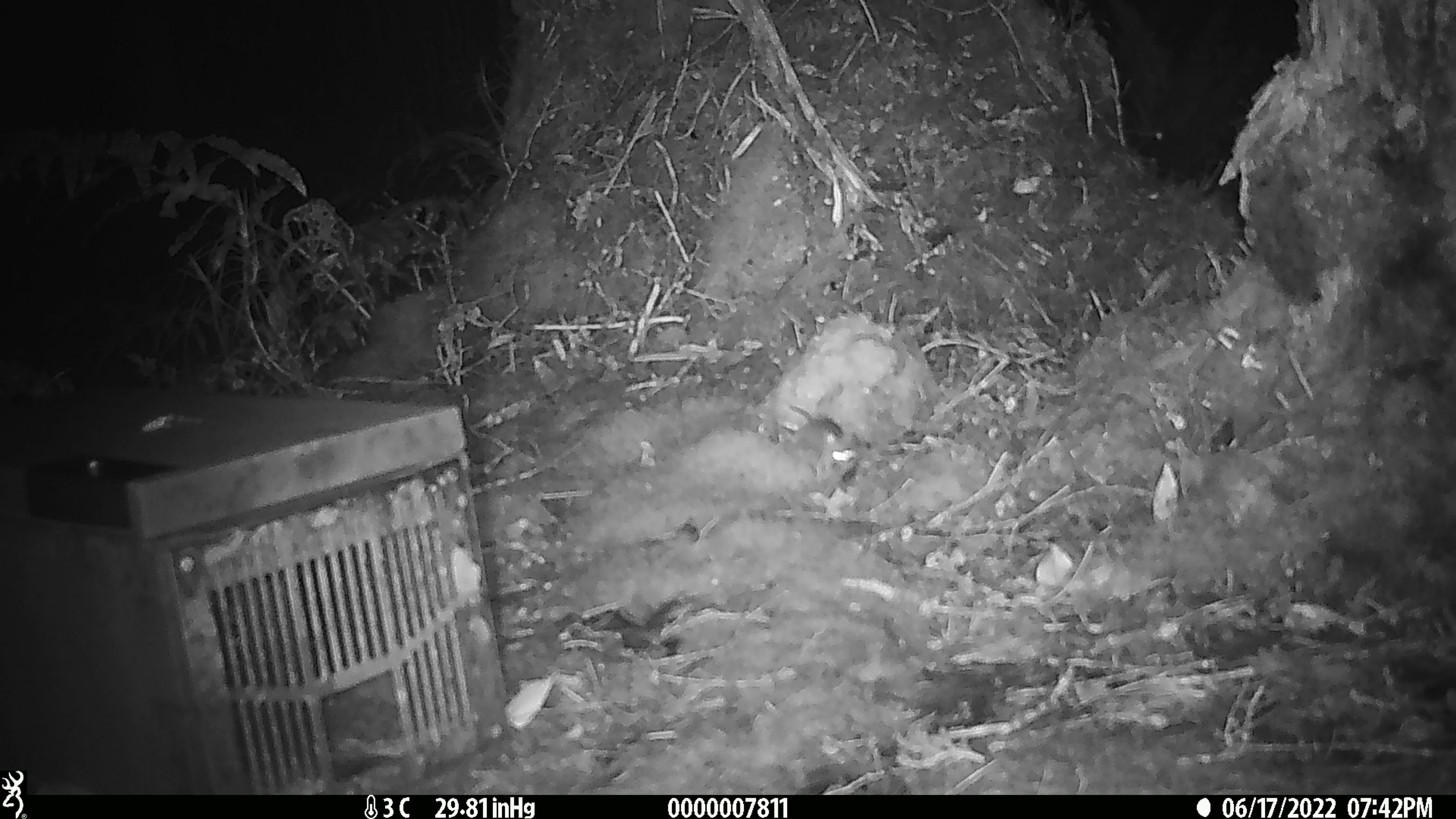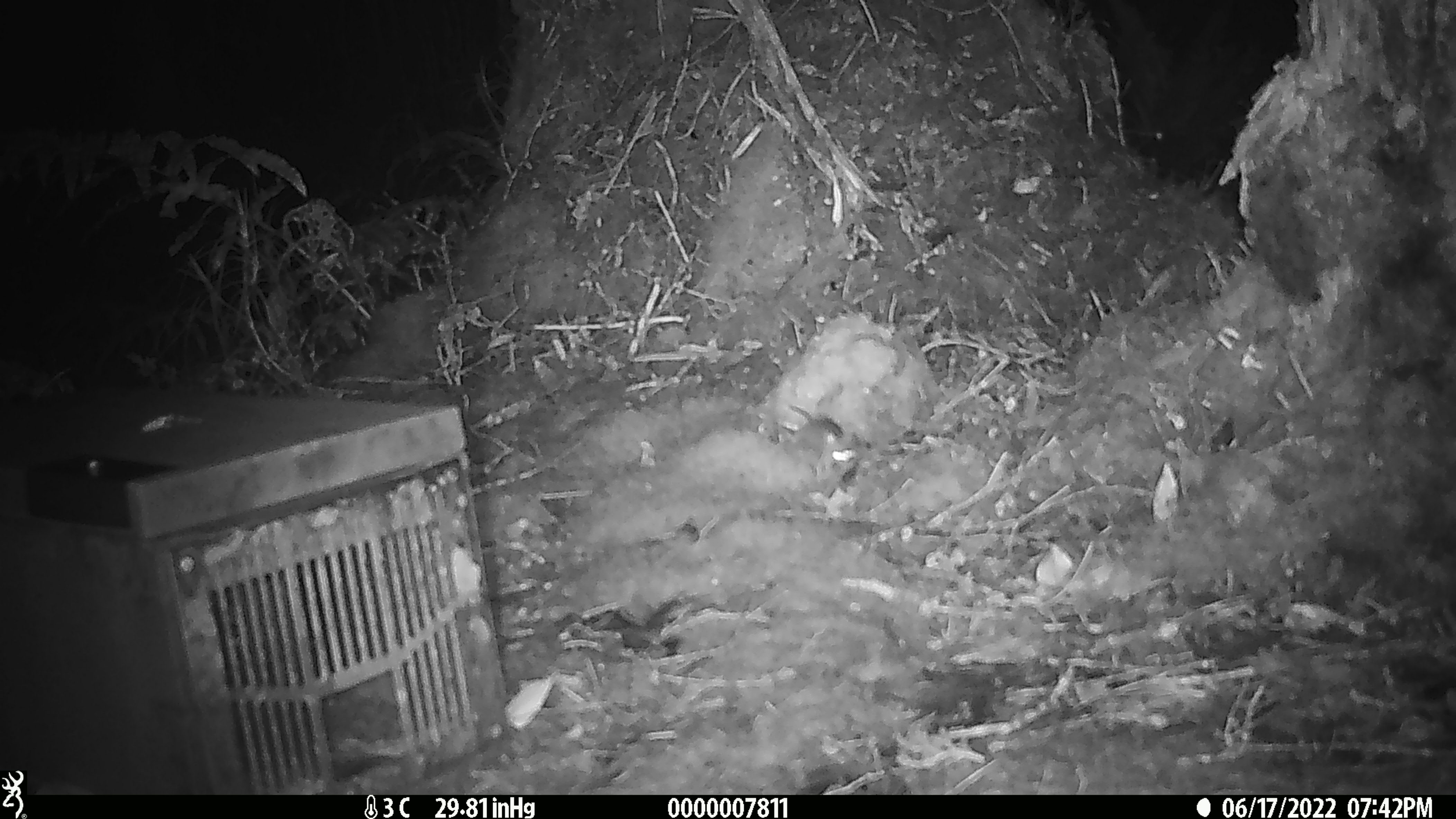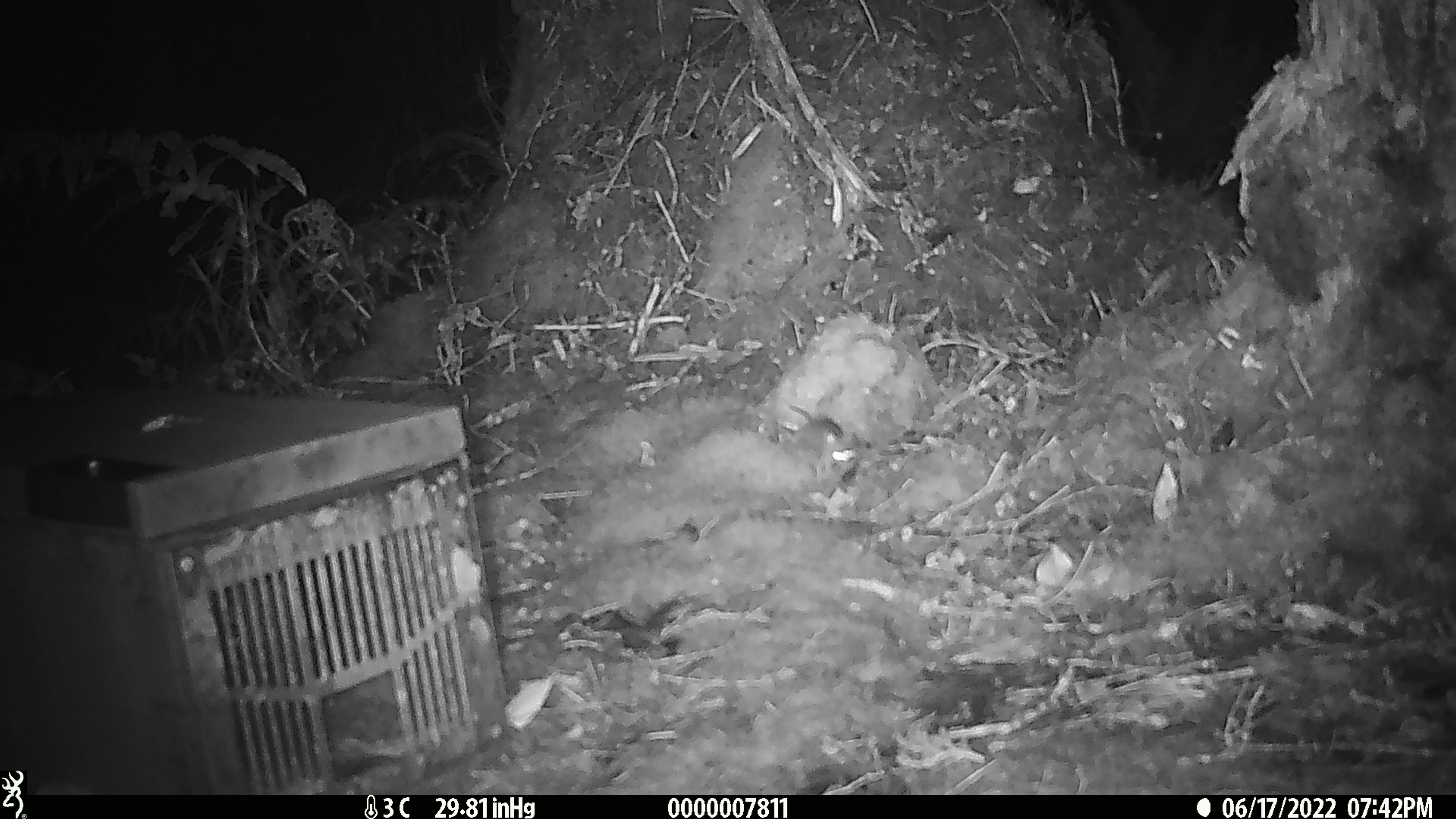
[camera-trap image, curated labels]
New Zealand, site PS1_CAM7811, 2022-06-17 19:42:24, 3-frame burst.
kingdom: Animalia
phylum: Chordata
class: Mammalia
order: Rodentia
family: Muridae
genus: Mus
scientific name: Mus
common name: mouse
Mouse (Mus).